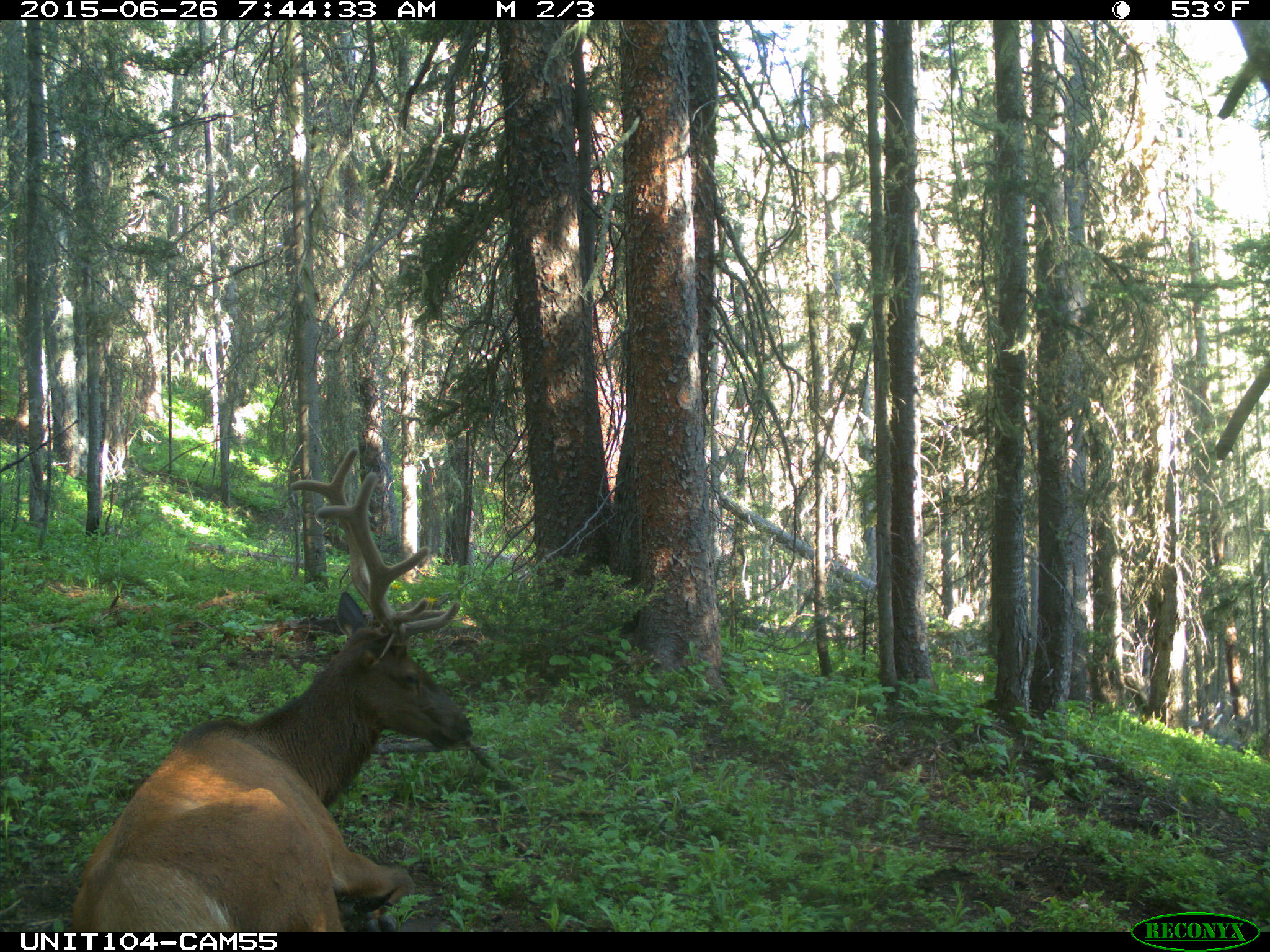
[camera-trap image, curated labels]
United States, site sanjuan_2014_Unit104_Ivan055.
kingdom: Animalia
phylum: Chordata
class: Mammalia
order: Artiodactyla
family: Cervidae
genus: Cervus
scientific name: Cervus elaphus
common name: red deer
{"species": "Cervus elaphus (red deer)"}